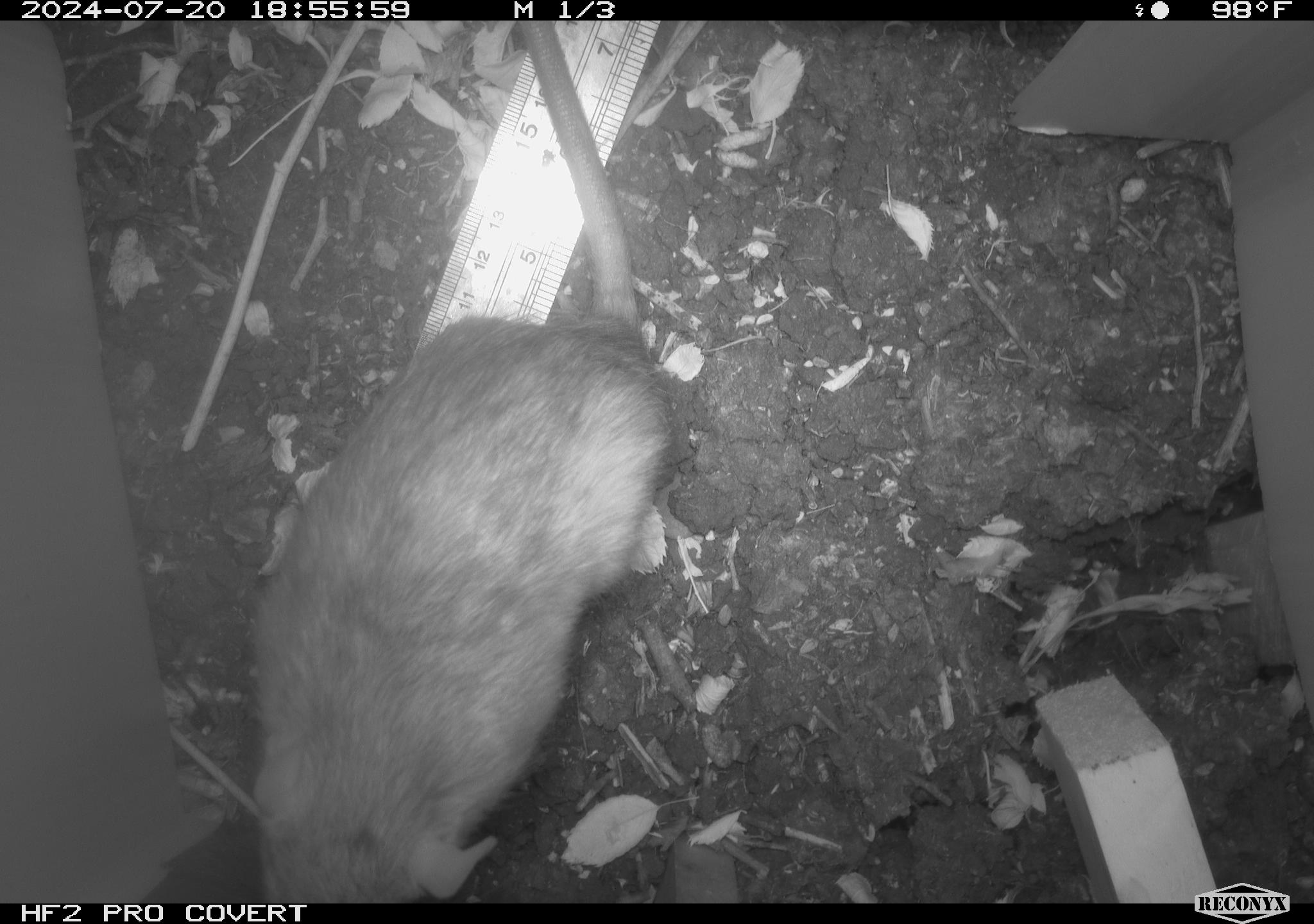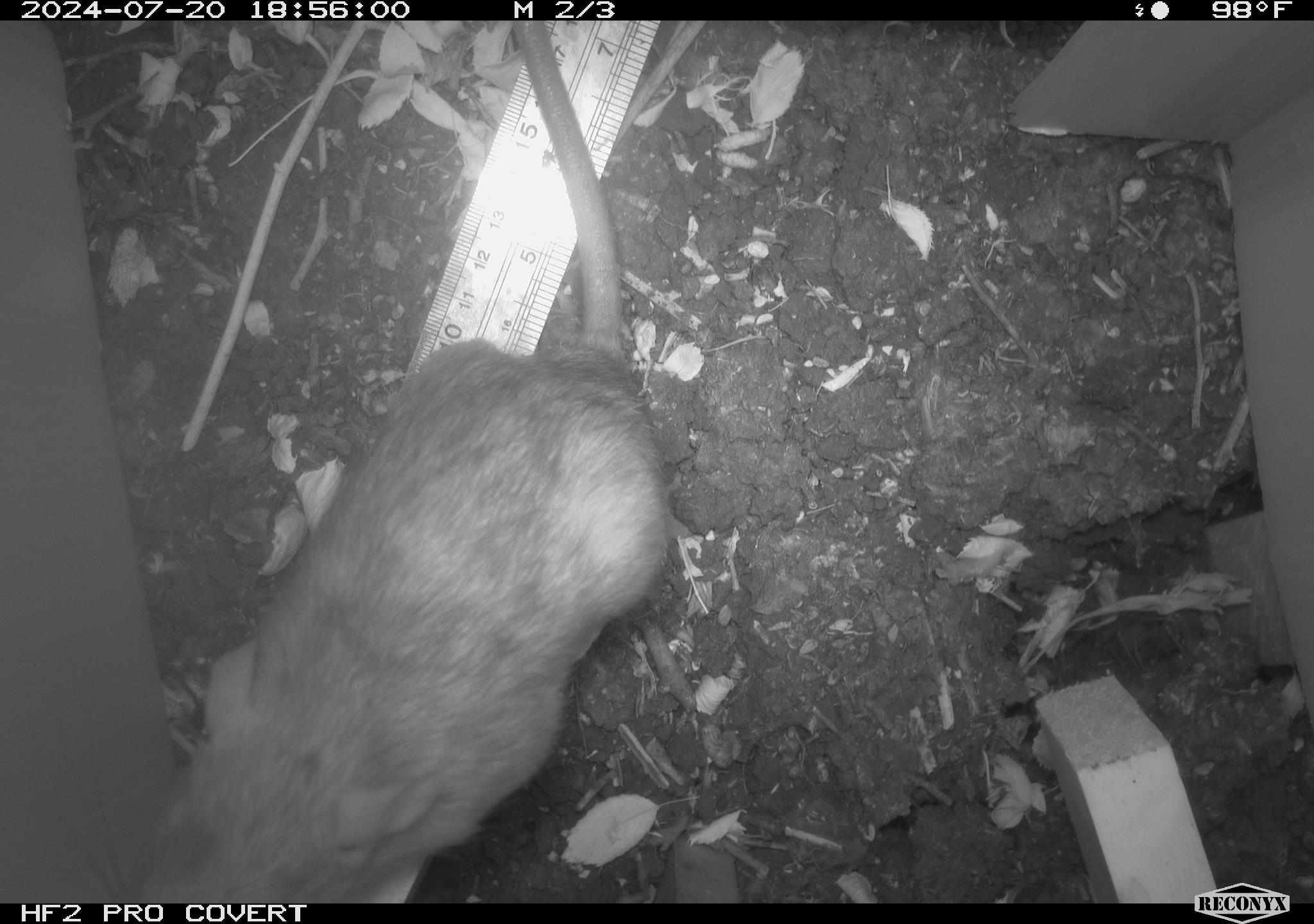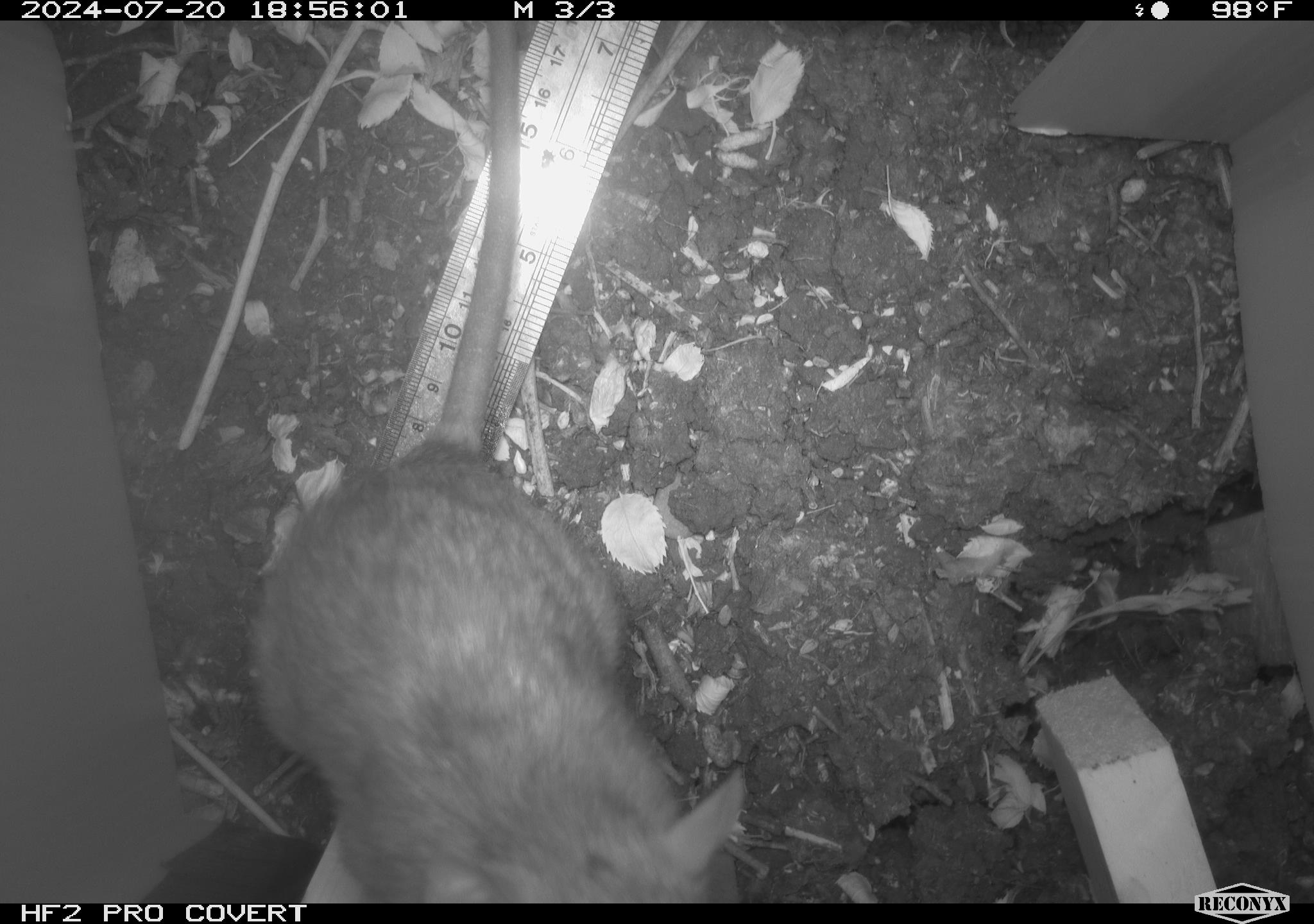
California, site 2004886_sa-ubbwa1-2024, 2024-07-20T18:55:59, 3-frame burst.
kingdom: Animalia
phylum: Chordata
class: Mammalia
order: Rodentia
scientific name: Rodentia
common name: woodrat or rat or mouse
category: woodrat or rat or mouse species